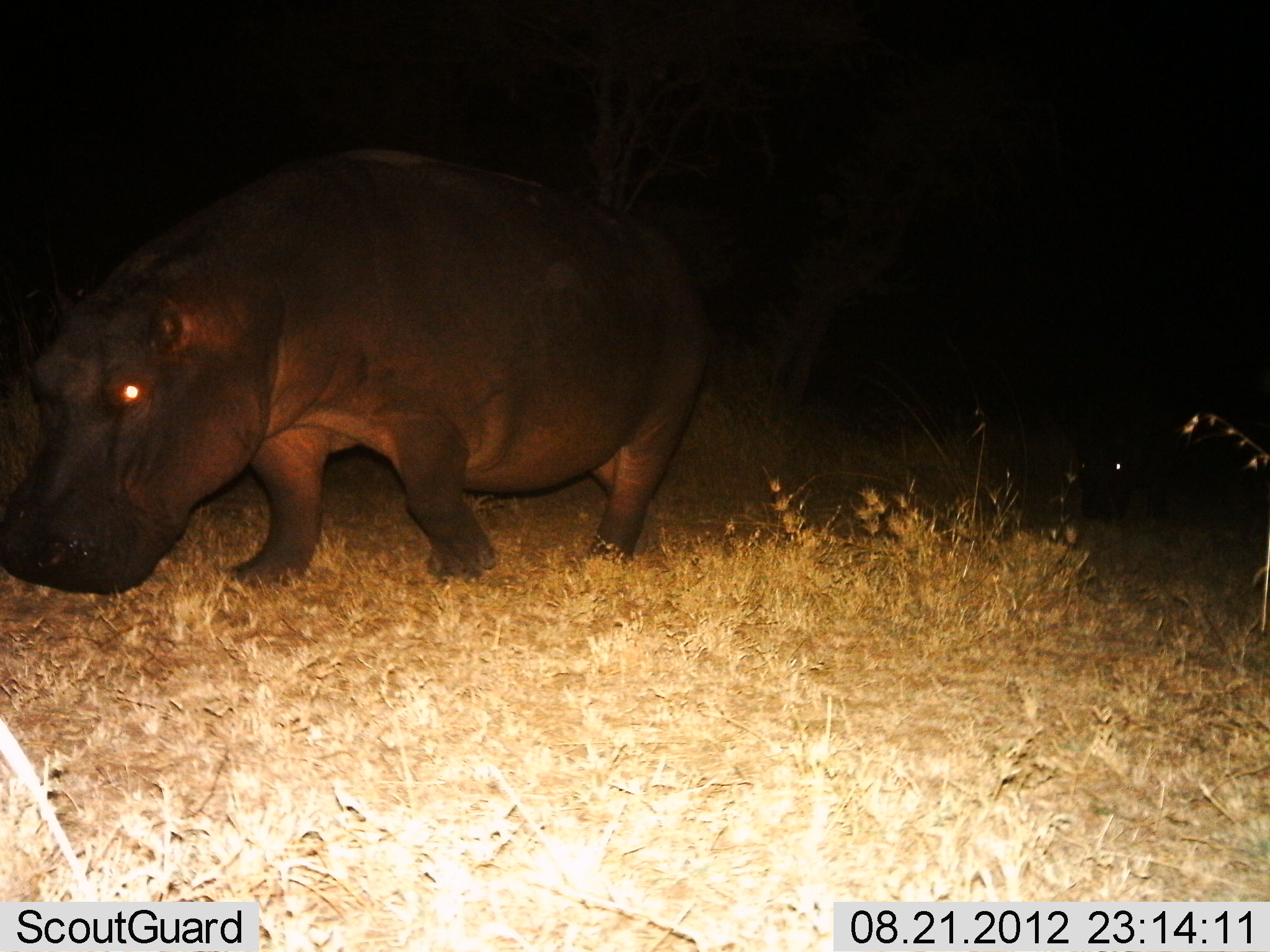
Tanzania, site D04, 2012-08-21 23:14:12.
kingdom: Animalia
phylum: Chordata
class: Mammalia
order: Artiodactyla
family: Hippopotamidae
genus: Hippopotamus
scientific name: Hippopotamus amphibius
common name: hippopotamus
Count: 1.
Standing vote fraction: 30%.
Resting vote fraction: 0%.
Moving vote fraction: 90%.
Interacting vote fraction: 0%.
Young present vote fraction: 20%.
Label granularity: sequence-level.